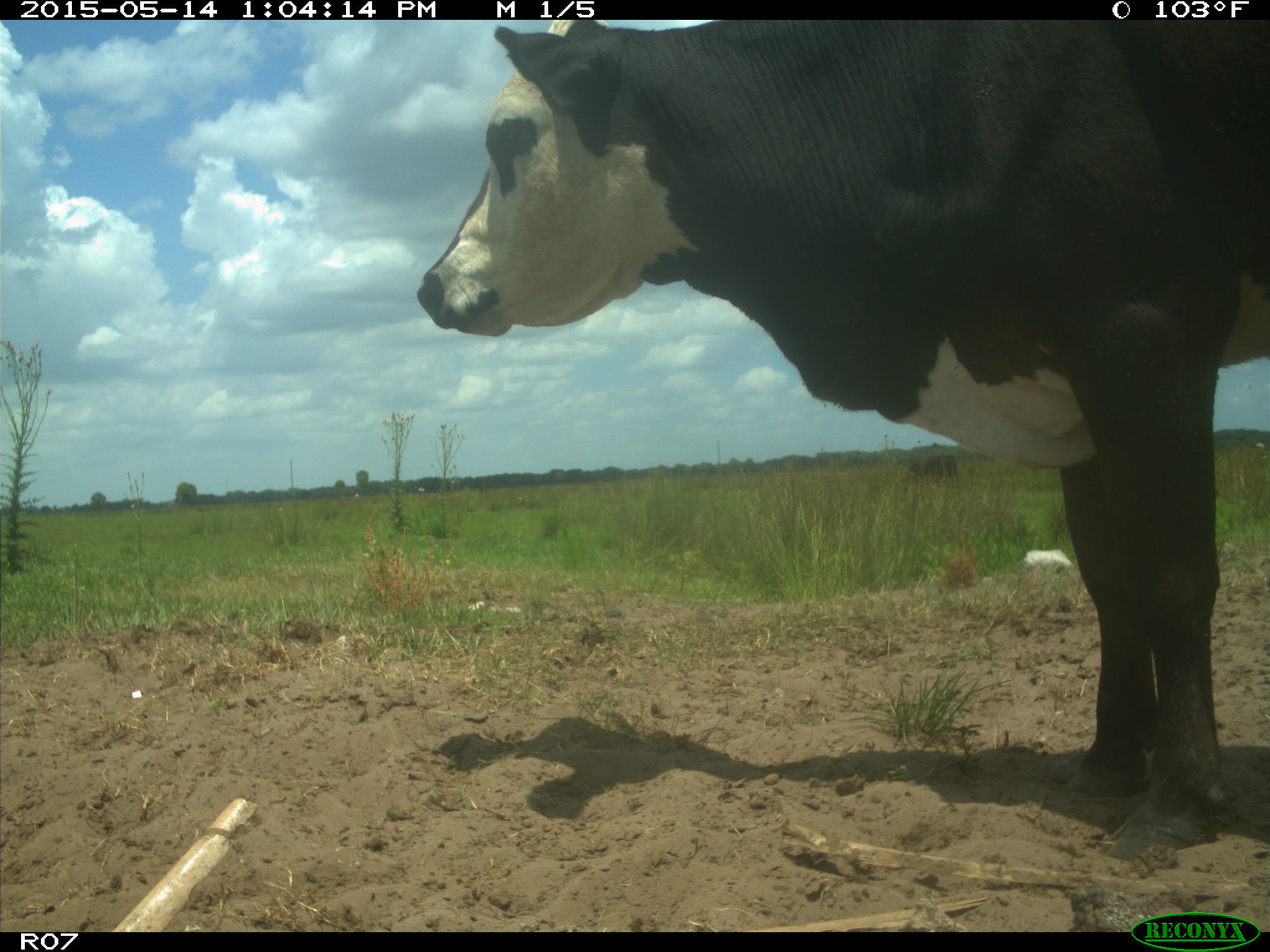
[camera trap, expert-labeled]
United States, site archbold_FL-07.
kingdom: Animalia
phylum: Chordata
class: Mammalia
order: Artiodactyla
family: Bovidae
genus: Bos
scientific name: Bos taurus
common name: domestic cow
Bos taurus (domestic cow).